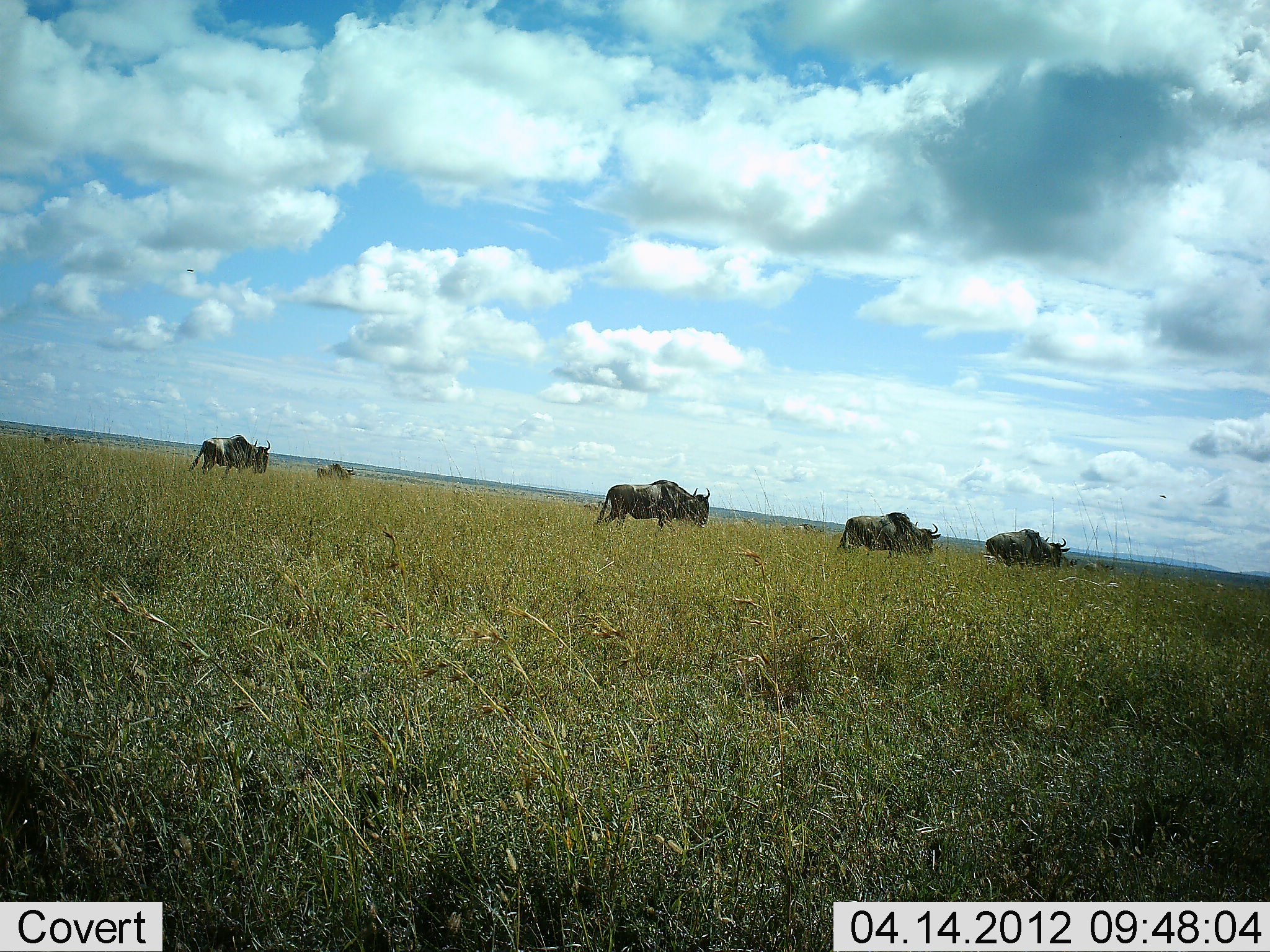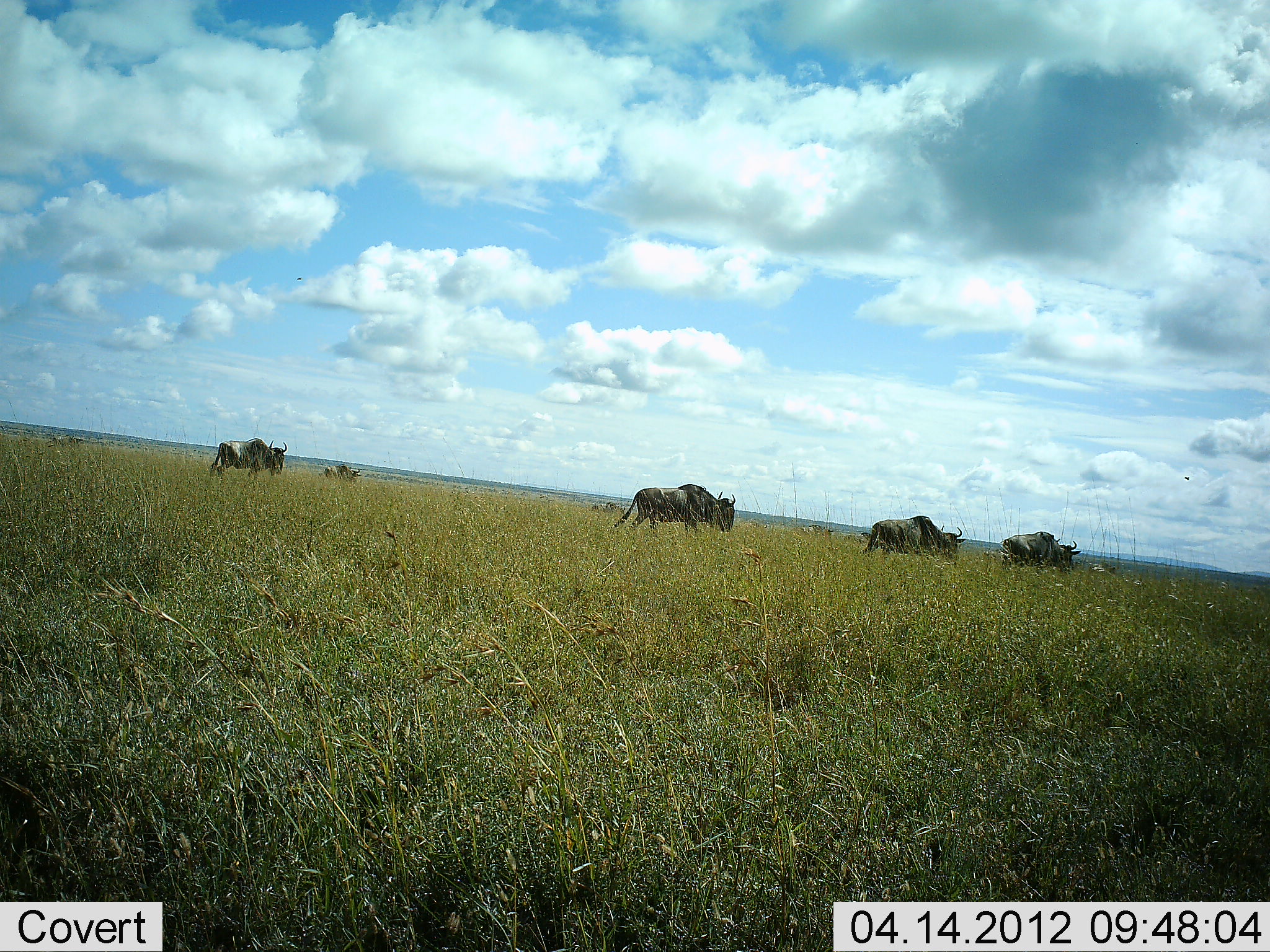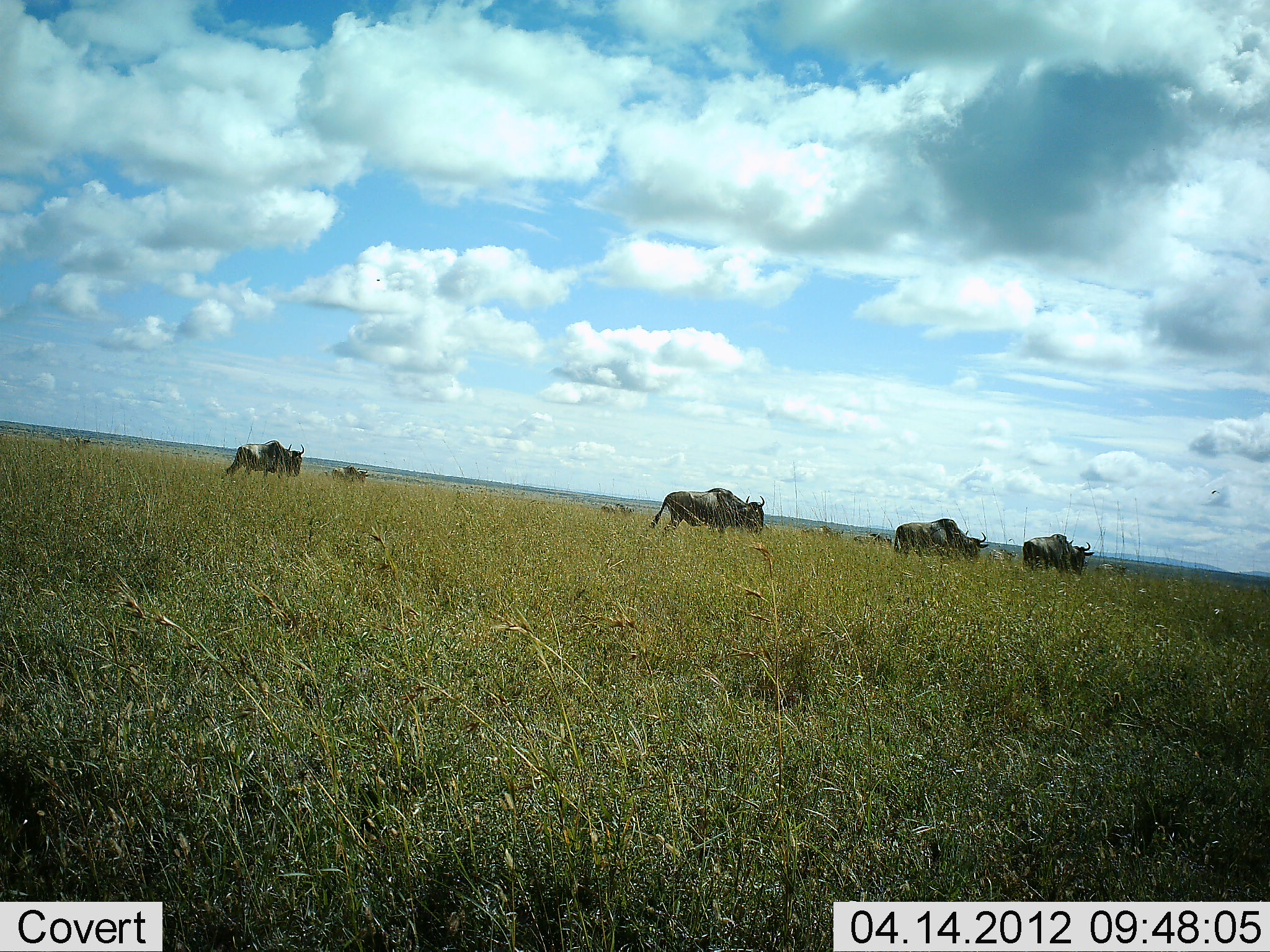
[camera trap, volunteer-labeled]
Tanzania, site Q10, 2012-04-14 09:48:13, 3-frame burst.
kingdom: Animalia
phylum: Chordata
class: Mammalia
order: Artiodactyla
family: Bovidae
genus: Connochaetes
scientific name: Connochaetes taurinus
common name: blue wildebeest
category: wildebeest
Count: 7.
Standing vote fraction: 0%.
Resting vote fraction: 0%.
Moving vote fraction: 100%.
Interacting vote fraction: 0%.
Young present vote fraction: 4%.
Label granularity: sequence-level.